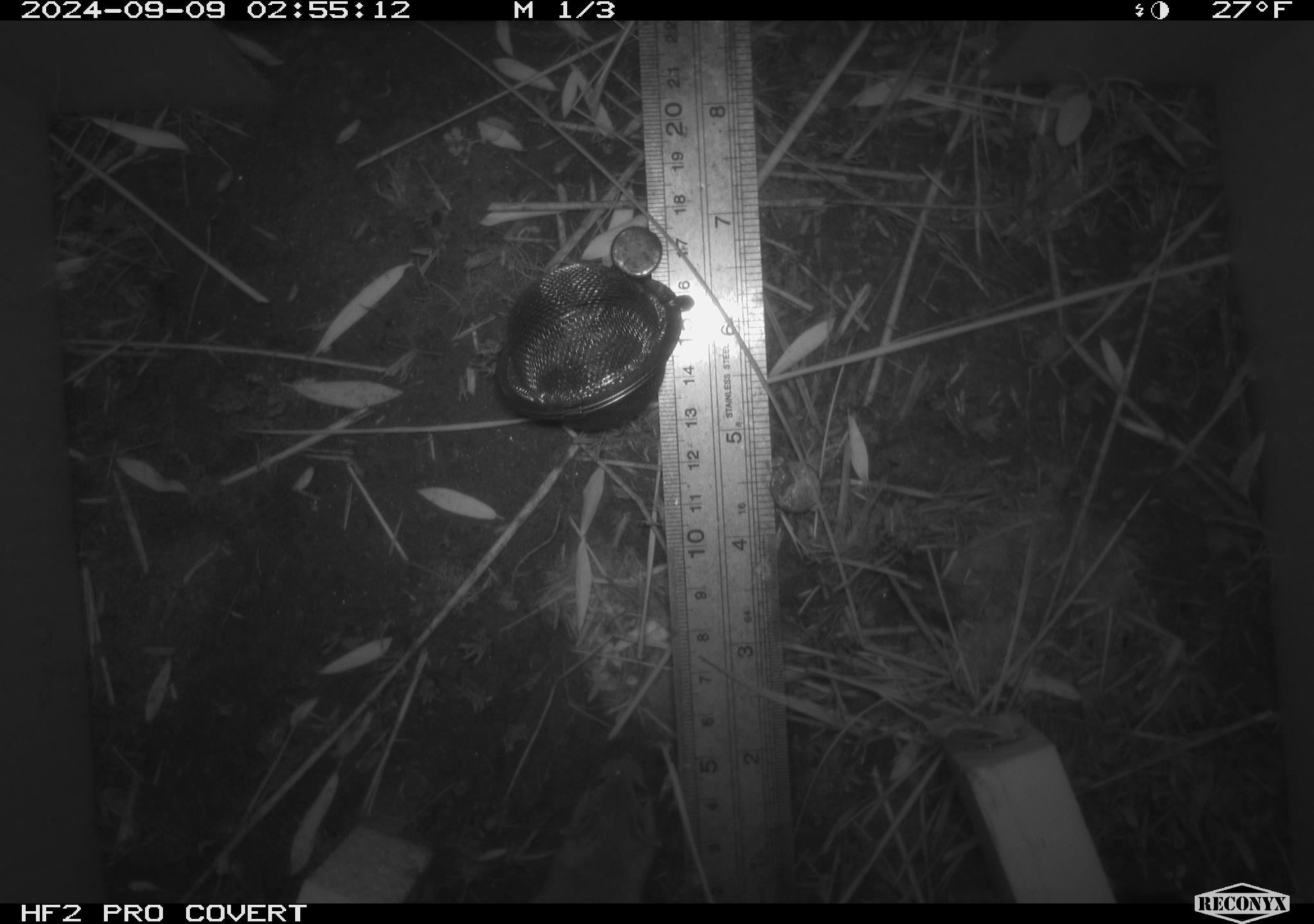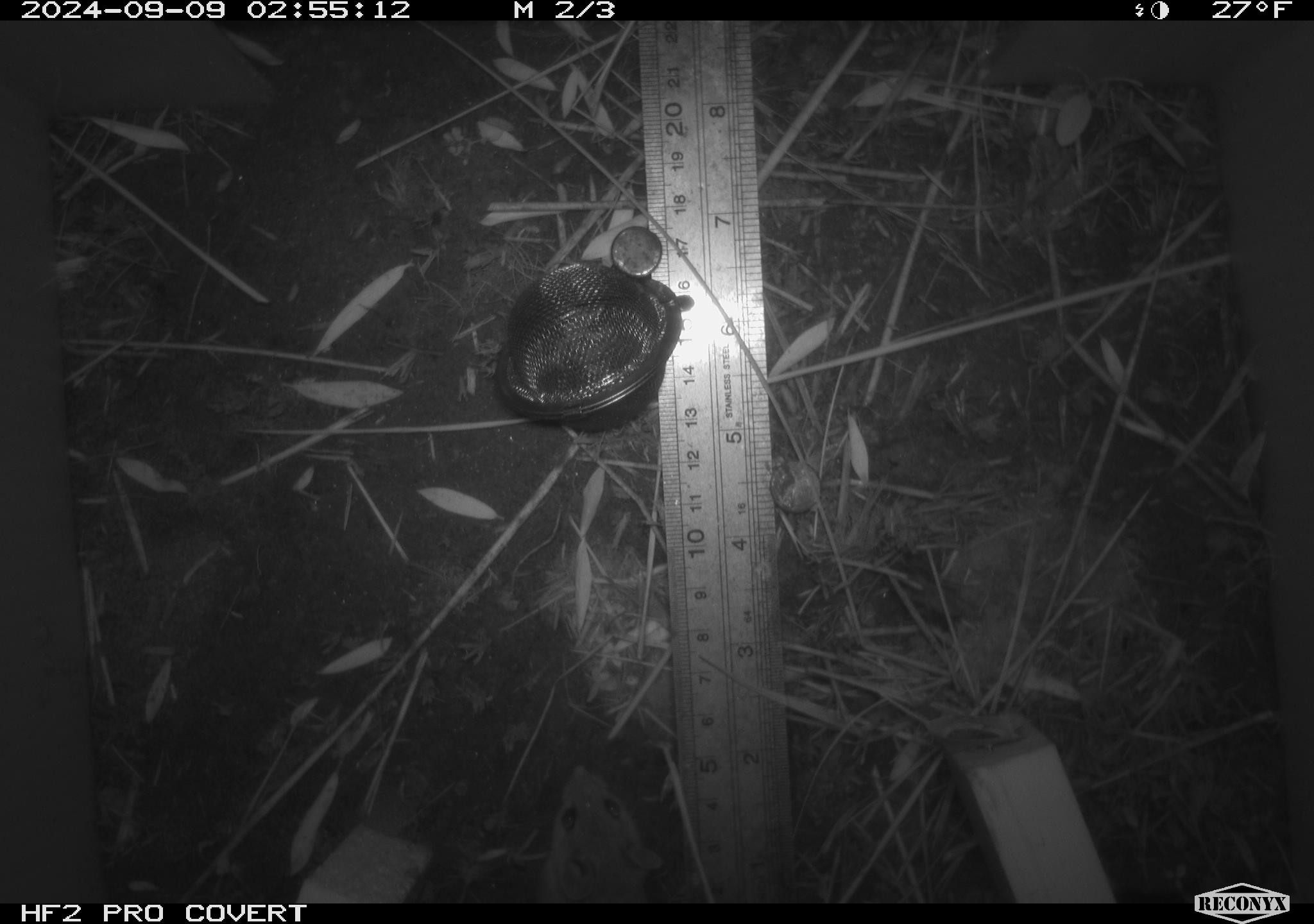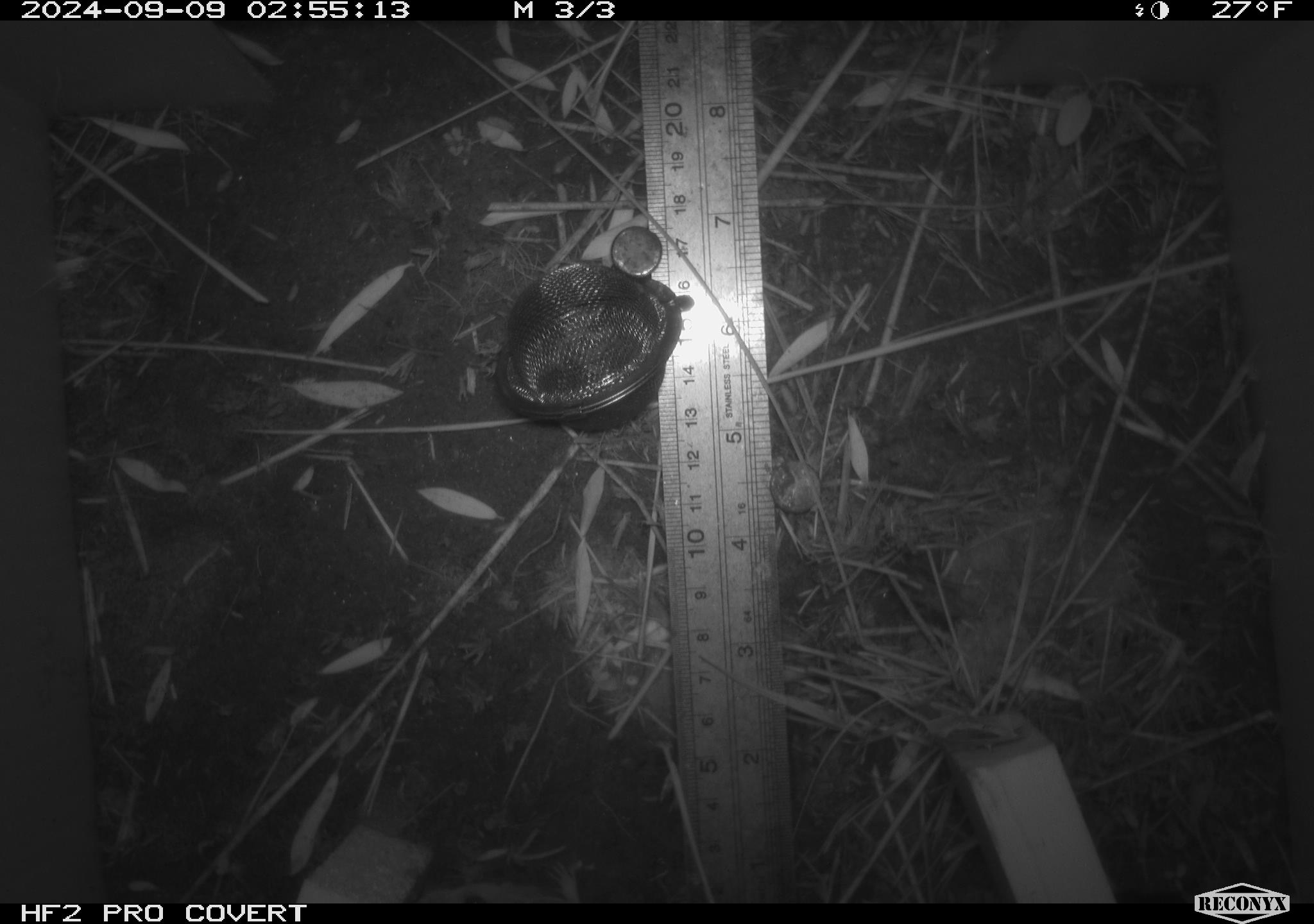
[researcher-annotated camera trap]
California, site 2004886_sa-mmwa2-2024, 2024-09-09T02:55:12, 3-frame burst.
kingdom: Animalia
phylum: Chordata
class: Mammalia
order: Rodentia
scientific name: Rodentia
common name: mouse species